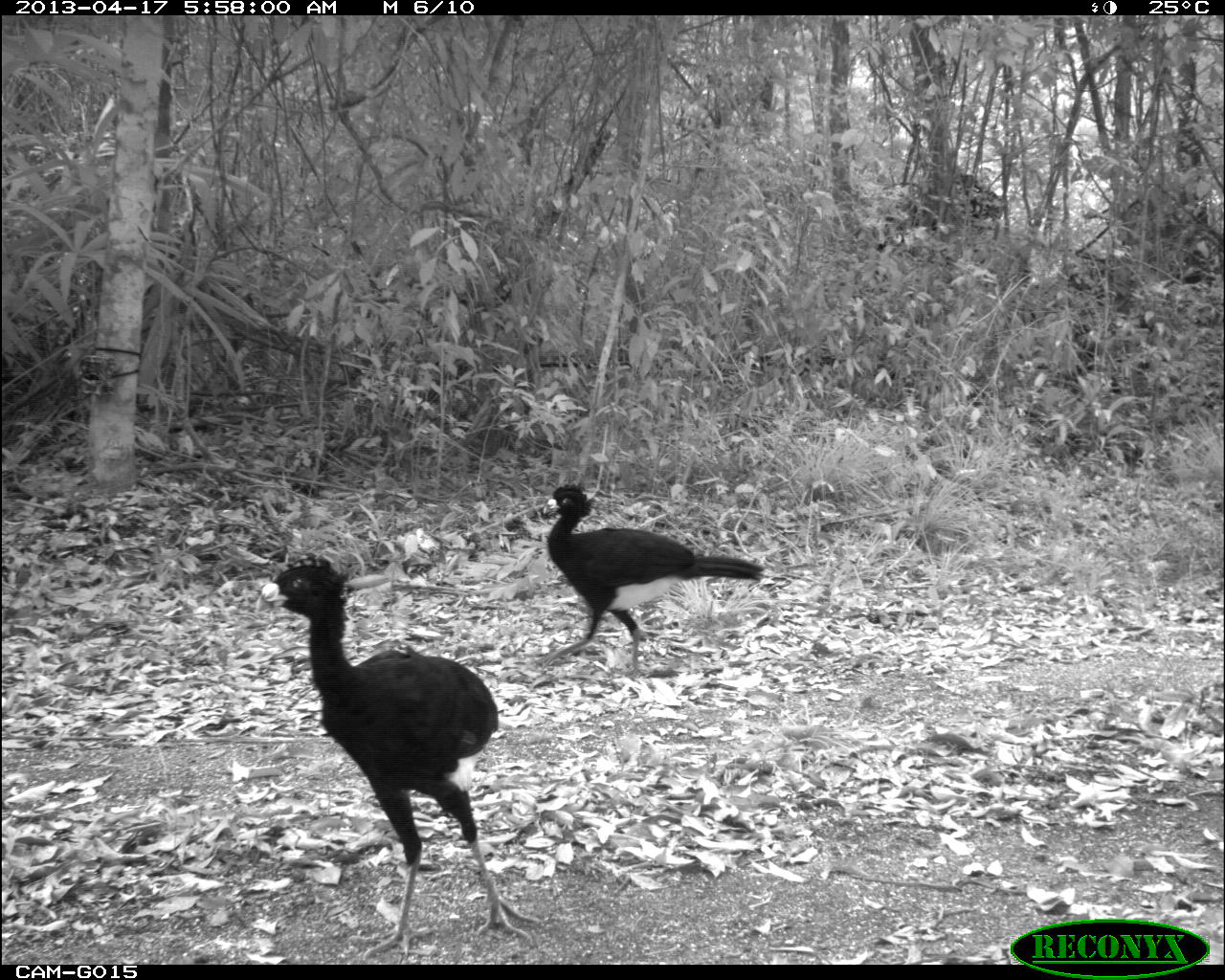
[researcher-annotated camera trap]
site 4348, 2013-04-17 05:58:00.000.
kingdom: Animalia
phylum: Chordata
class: Aves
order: Galliformes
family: Cracidae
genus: Crax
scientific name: Crax rubra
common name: great curassow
Crax rubra (great curassow), count 2.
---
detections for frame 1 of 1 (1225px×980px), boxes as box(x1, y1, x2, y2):
crax rubra: box(257, 553, 537, 960); box(537, 484, 764, 674)